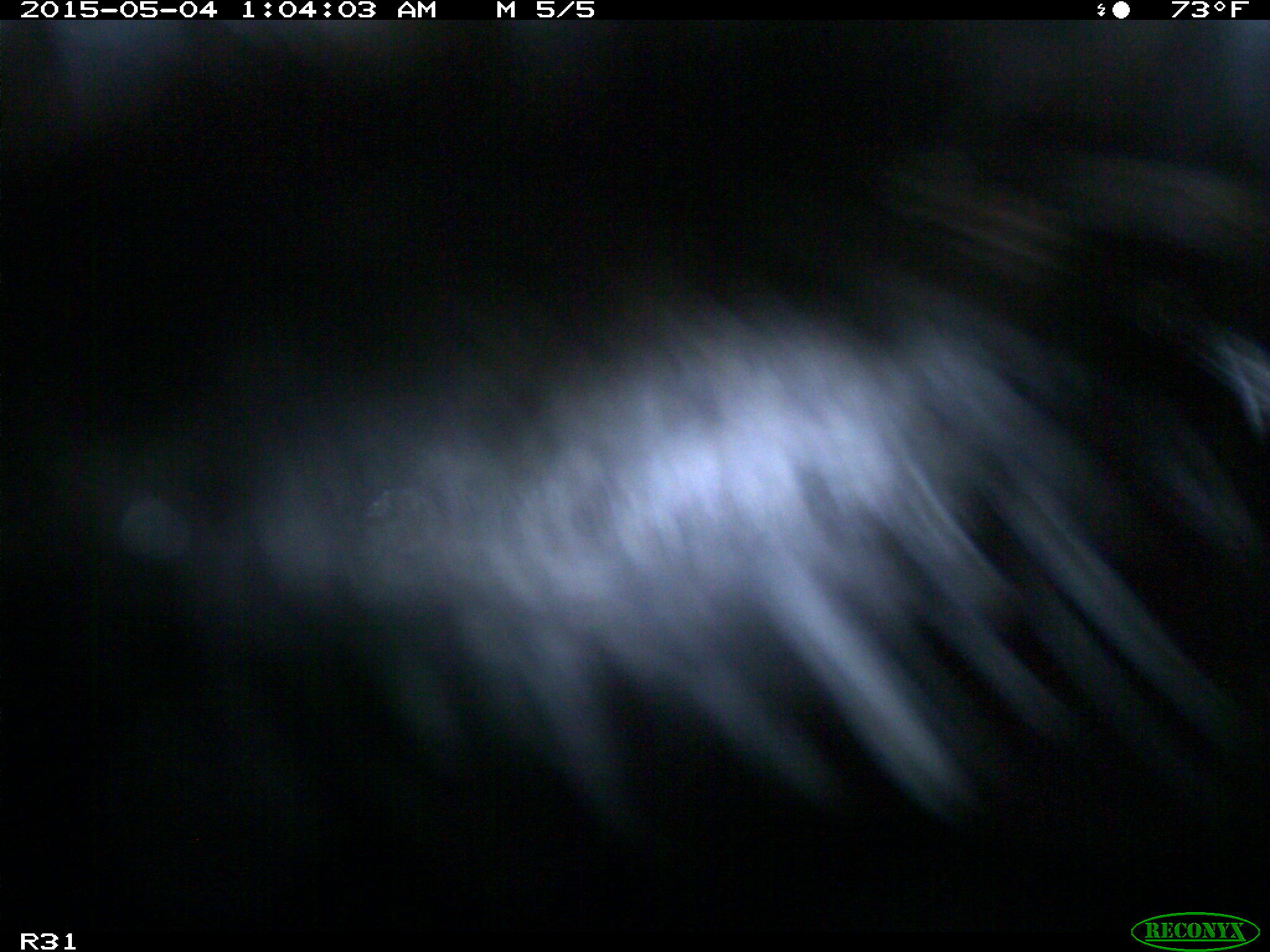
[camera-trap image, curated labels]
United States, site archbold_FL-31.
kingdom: Animalia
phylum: Chordata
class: Mammalia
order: Artiodactyla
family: Bovidae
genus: Bos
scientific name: Bos taurus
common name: domestic cow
Bos taurus (domestic cow).